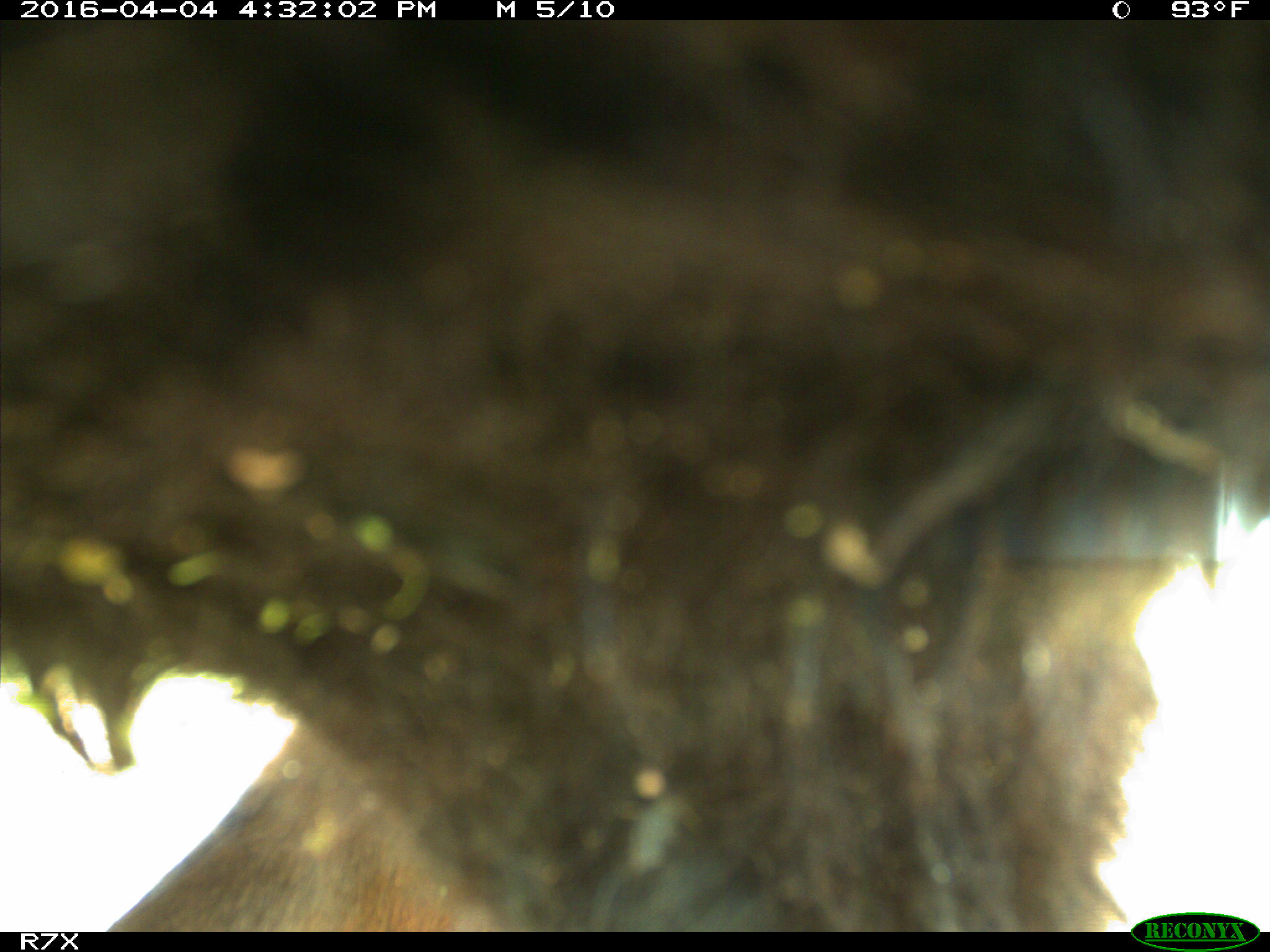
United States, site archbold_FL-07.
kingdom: Animalia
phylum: Chordata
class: Mammalia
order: Artiodactyla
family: Bovidae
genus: Bos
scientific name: Bos taurus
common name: domestic cow